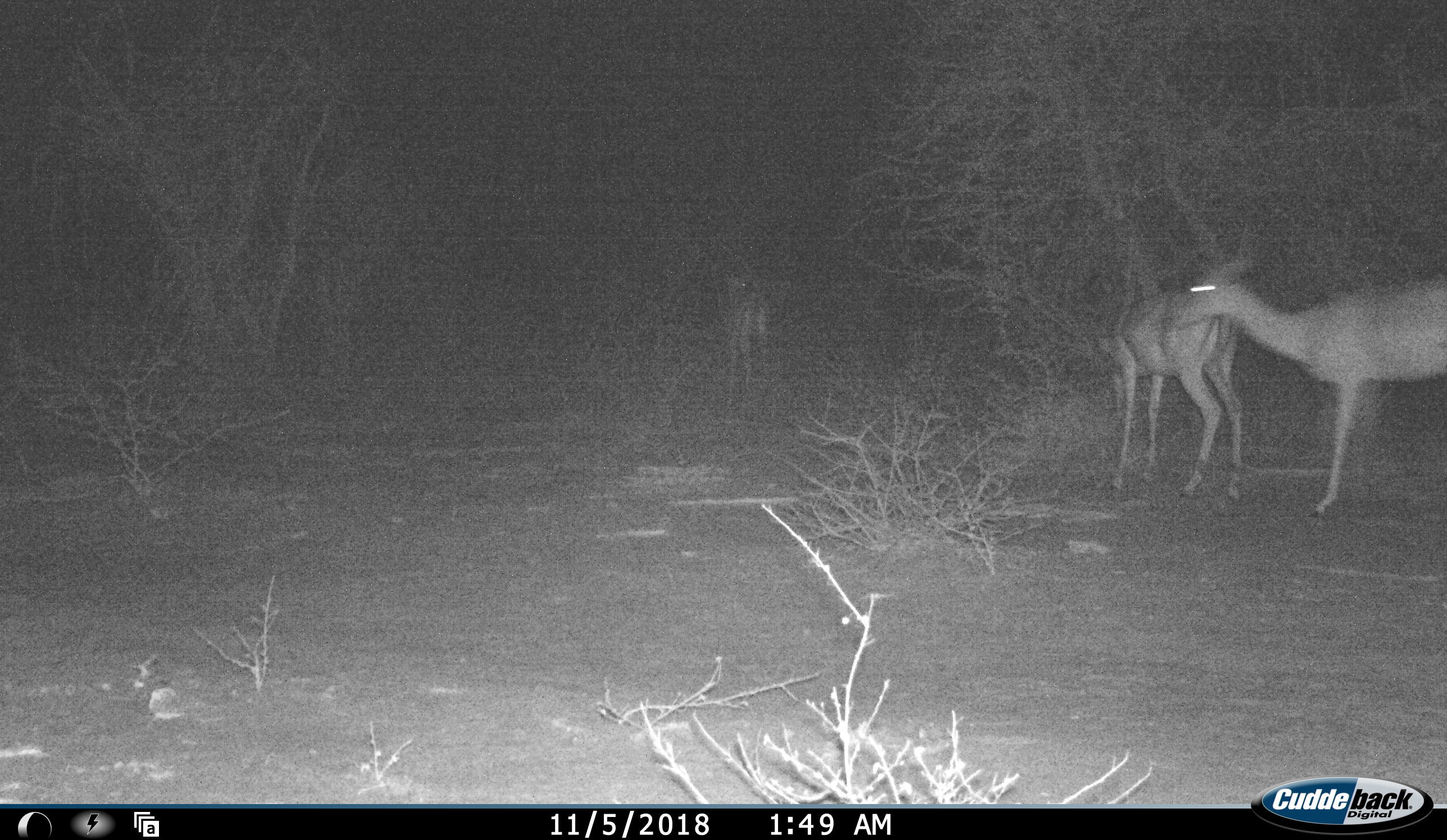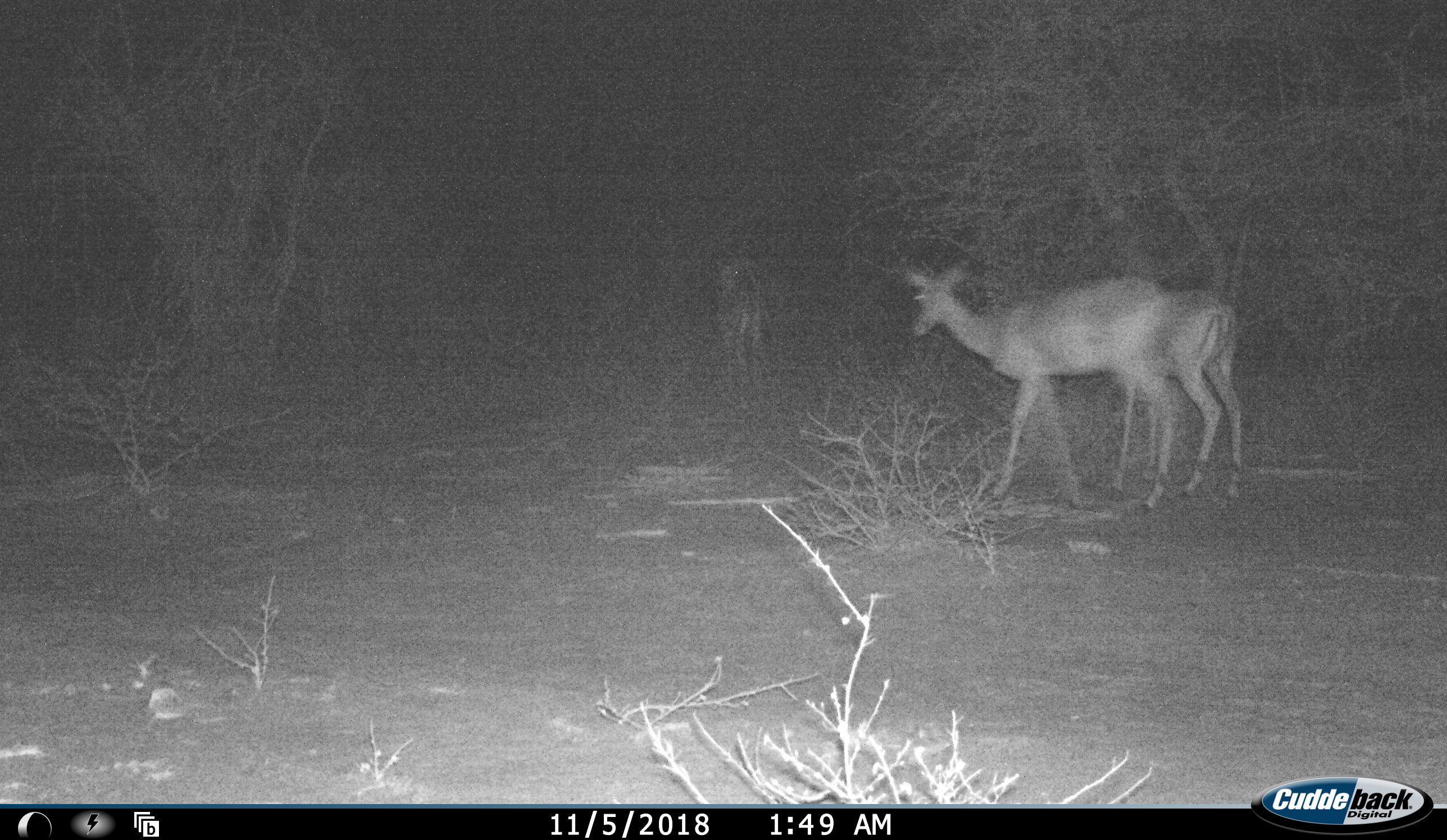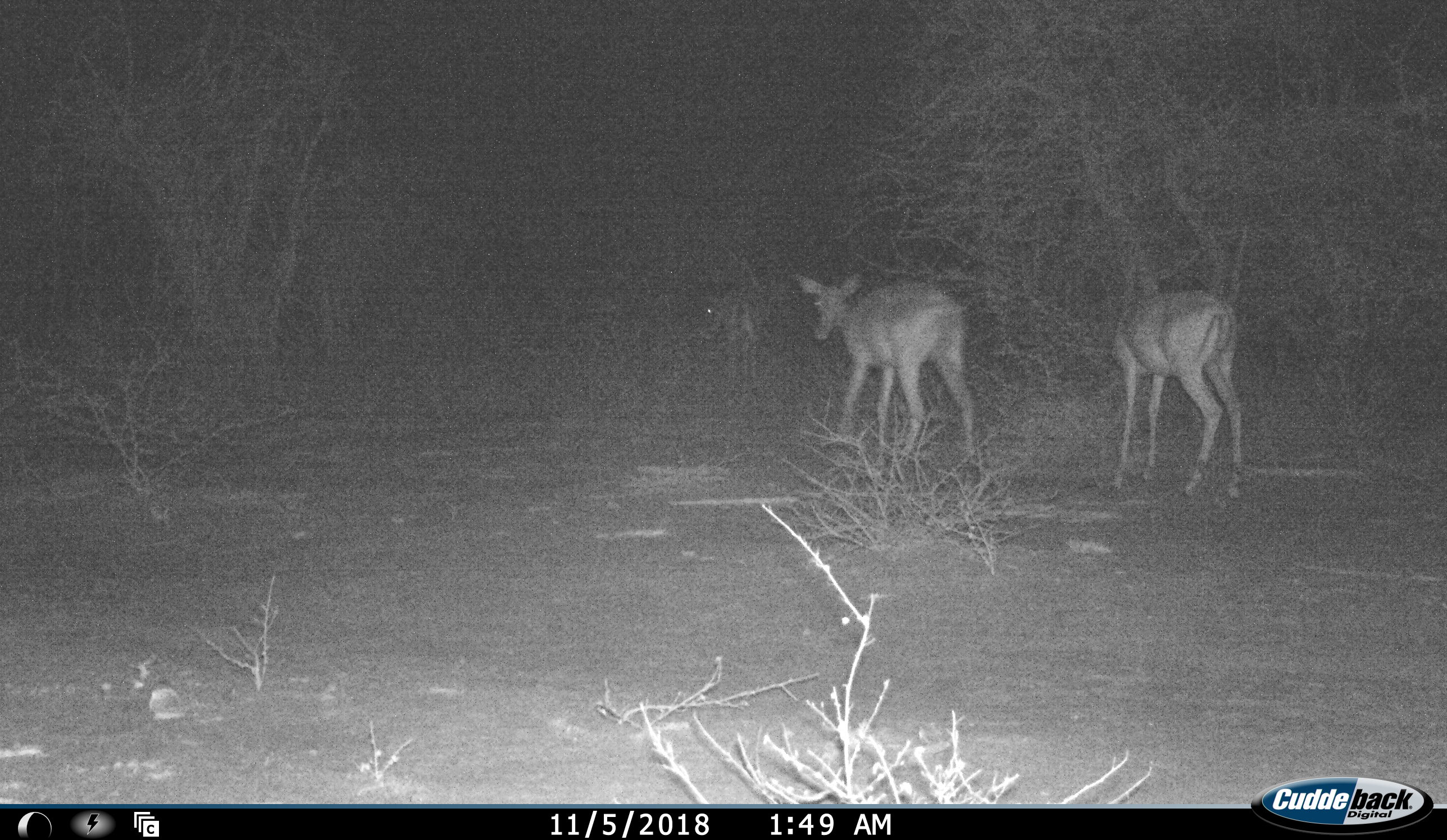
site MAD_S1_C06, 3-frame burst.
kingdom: Animalia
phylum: Chordata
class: Mammalia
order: Artiodactyla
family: Bovidae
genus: Aepyceros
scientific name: Aepyceros melampus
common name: impala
Impala (Aepyceros melampus), count 3. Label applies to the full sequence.